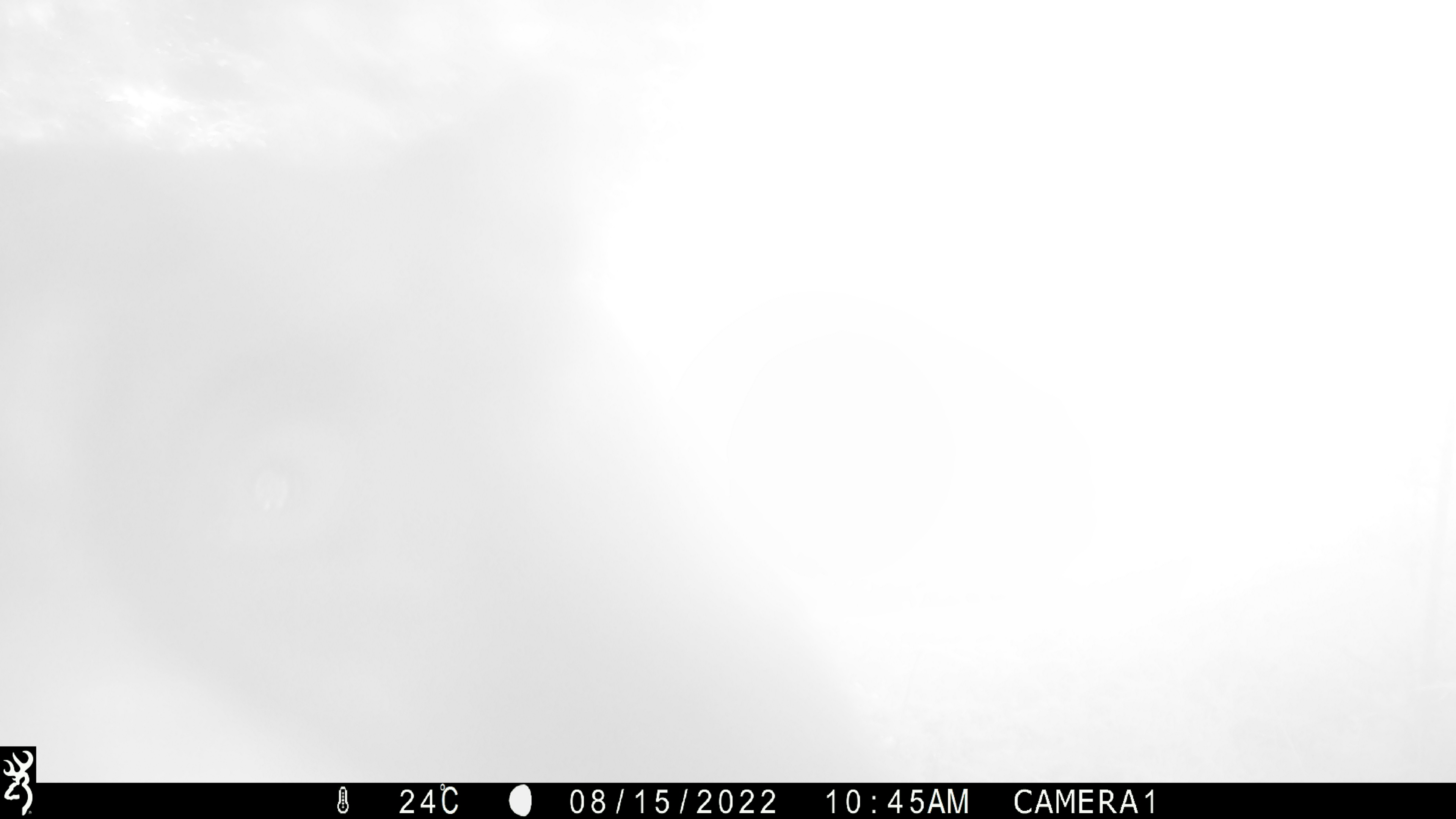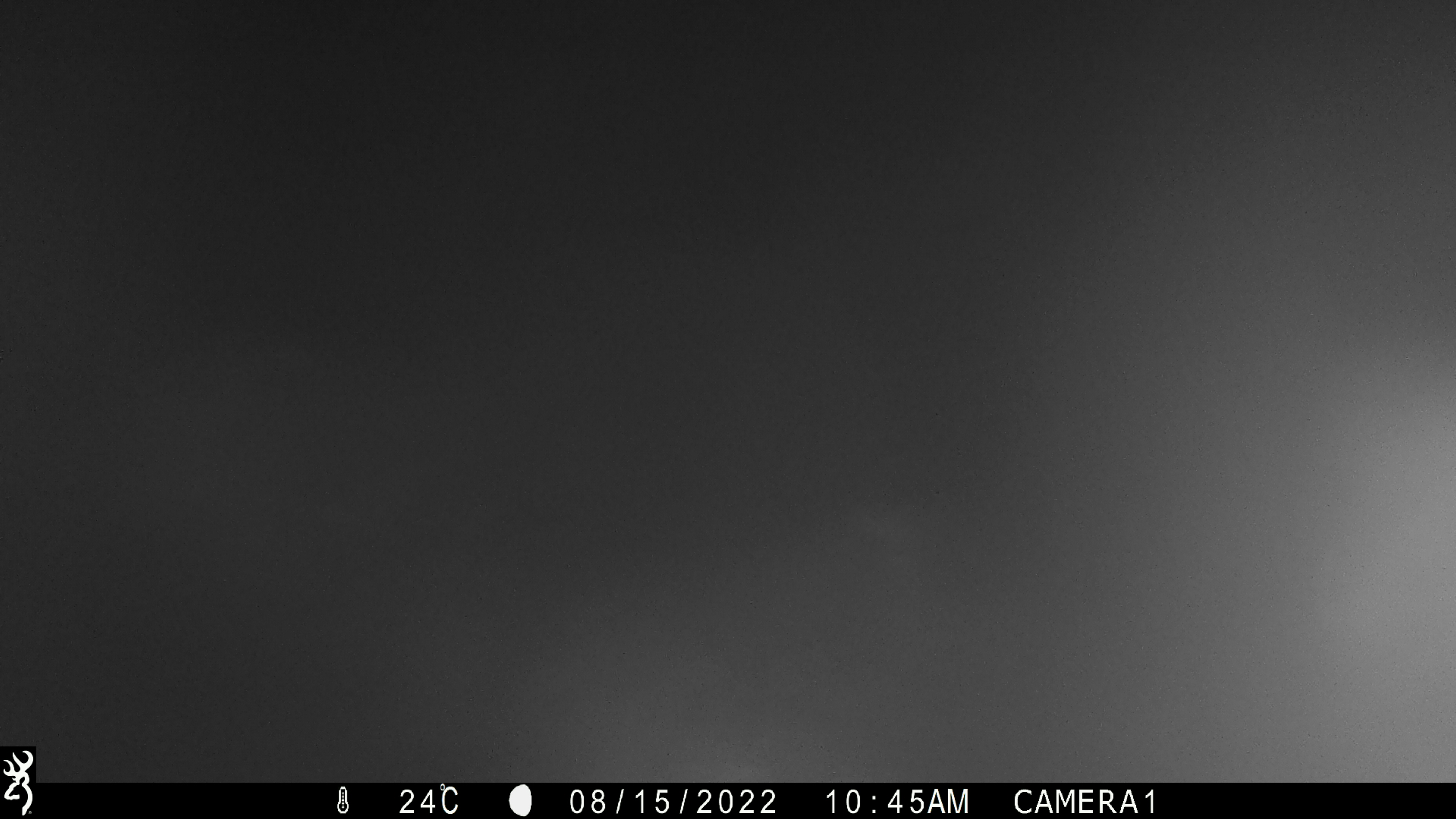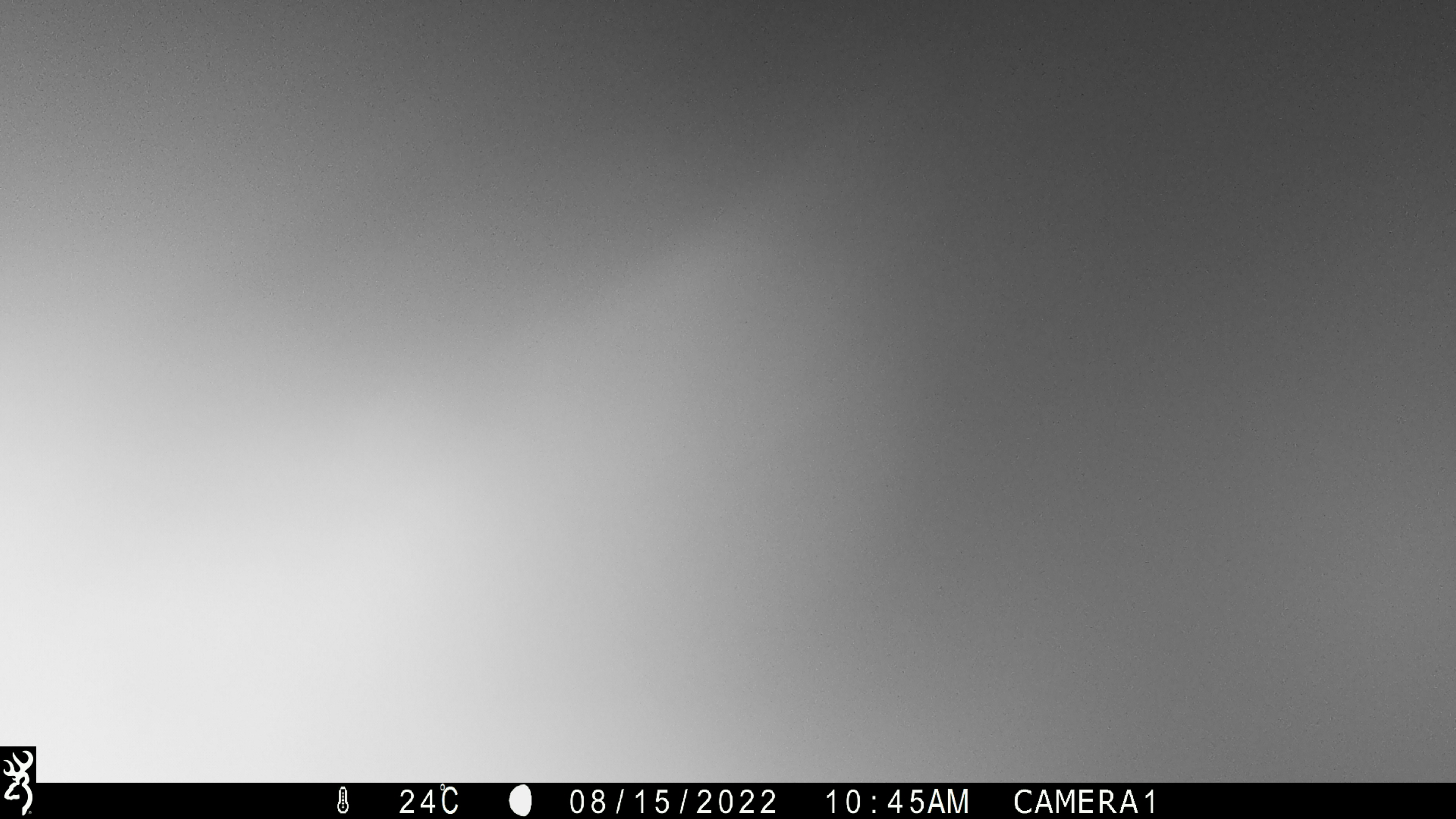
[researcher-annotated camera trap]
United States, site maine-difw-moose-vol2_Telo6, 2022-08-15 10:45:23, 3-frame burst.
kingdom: Animalia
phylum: Chordata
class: Mammalia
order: Carnivora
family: Ursidae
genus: Ursus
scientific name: Ursus americanus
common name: black bear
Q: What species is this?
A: Black bear (Ursus americanus).